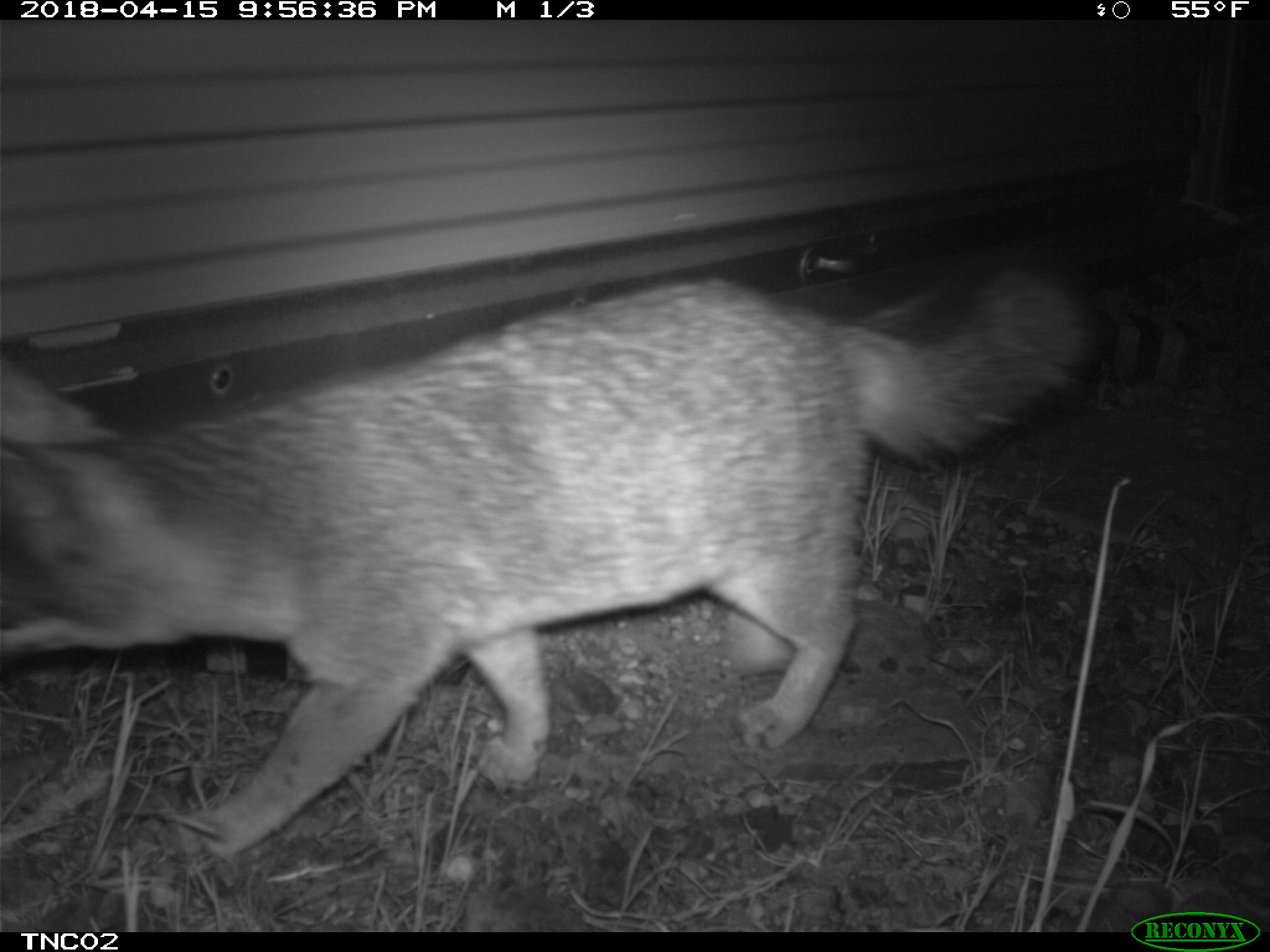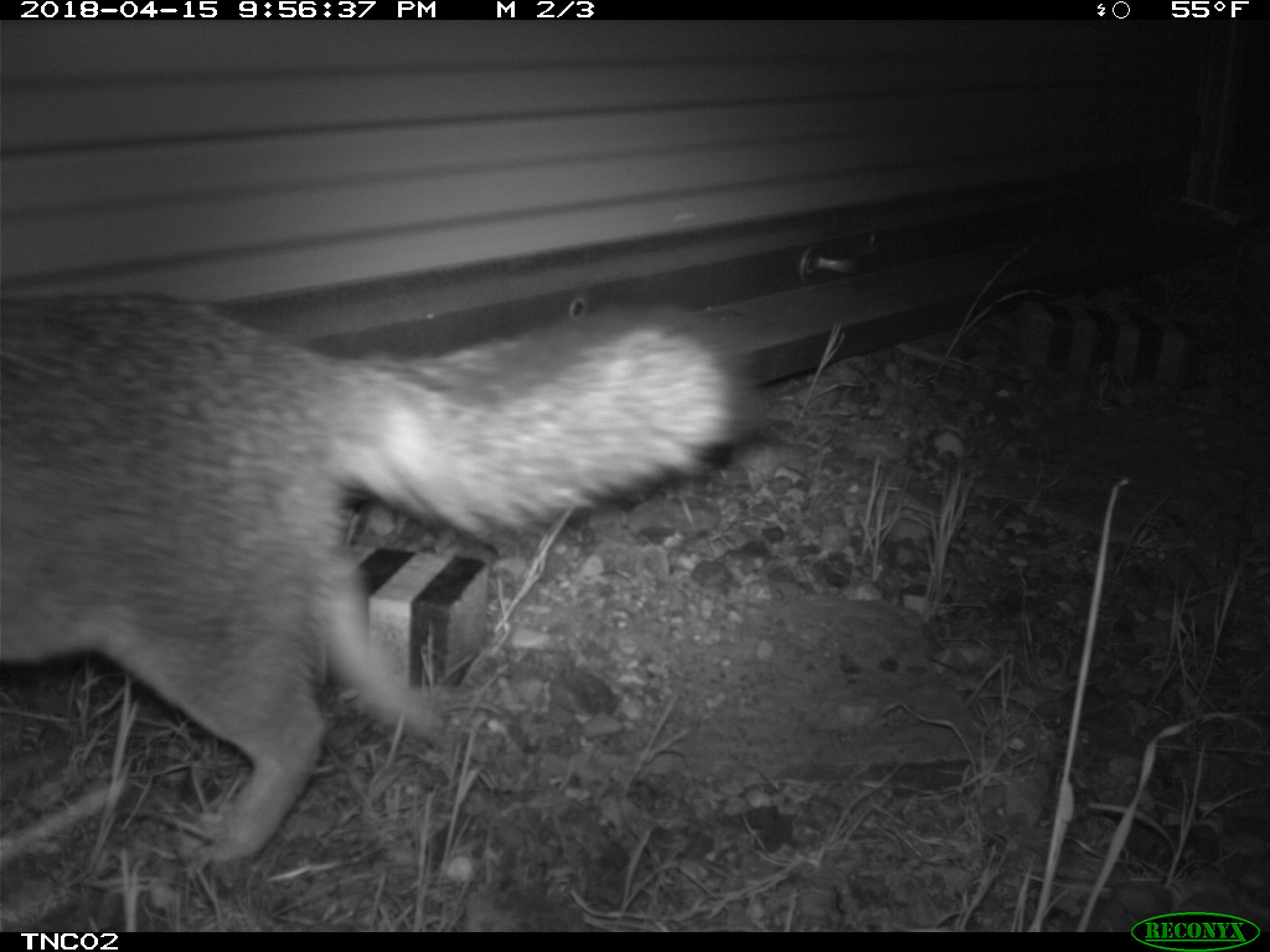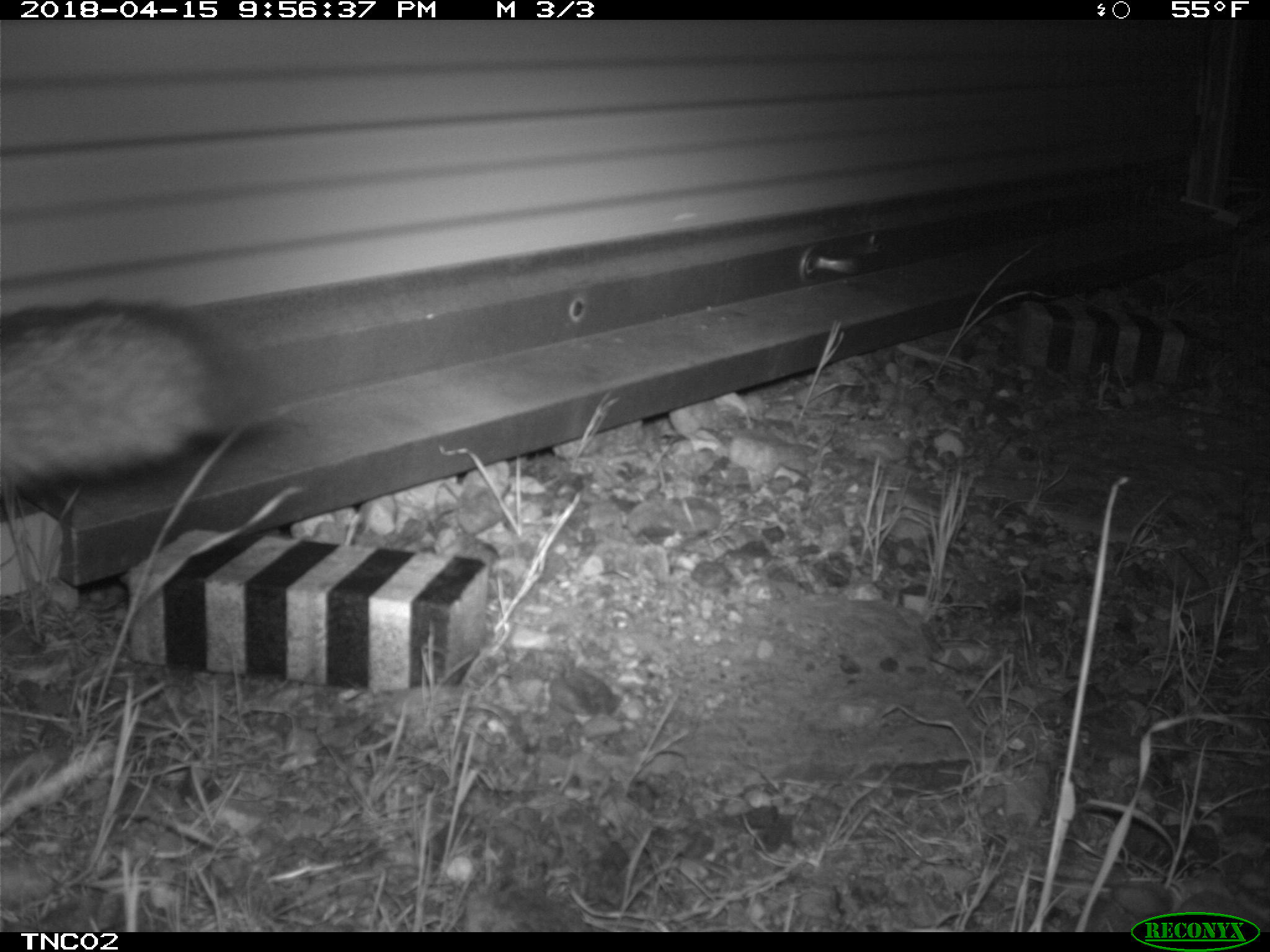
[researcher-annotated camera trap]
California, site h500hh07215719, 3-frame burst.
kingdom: Animalia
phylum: Chordata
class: Mammalia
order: Carnivora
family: Canidae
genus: Urocyon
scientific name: Urocyon littoralis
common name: island fox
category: fox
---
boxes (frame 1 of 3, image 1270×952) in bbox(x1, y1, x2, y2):
fox: bbox(0, 237, 1108, 855)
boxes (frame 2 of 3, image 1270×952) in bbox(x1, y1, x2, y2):
fox: bbox(0, 292, 762, 877)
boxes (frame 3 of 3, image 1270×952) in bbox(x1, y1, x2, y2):
fox: bbox(0, 300, 248, 501)